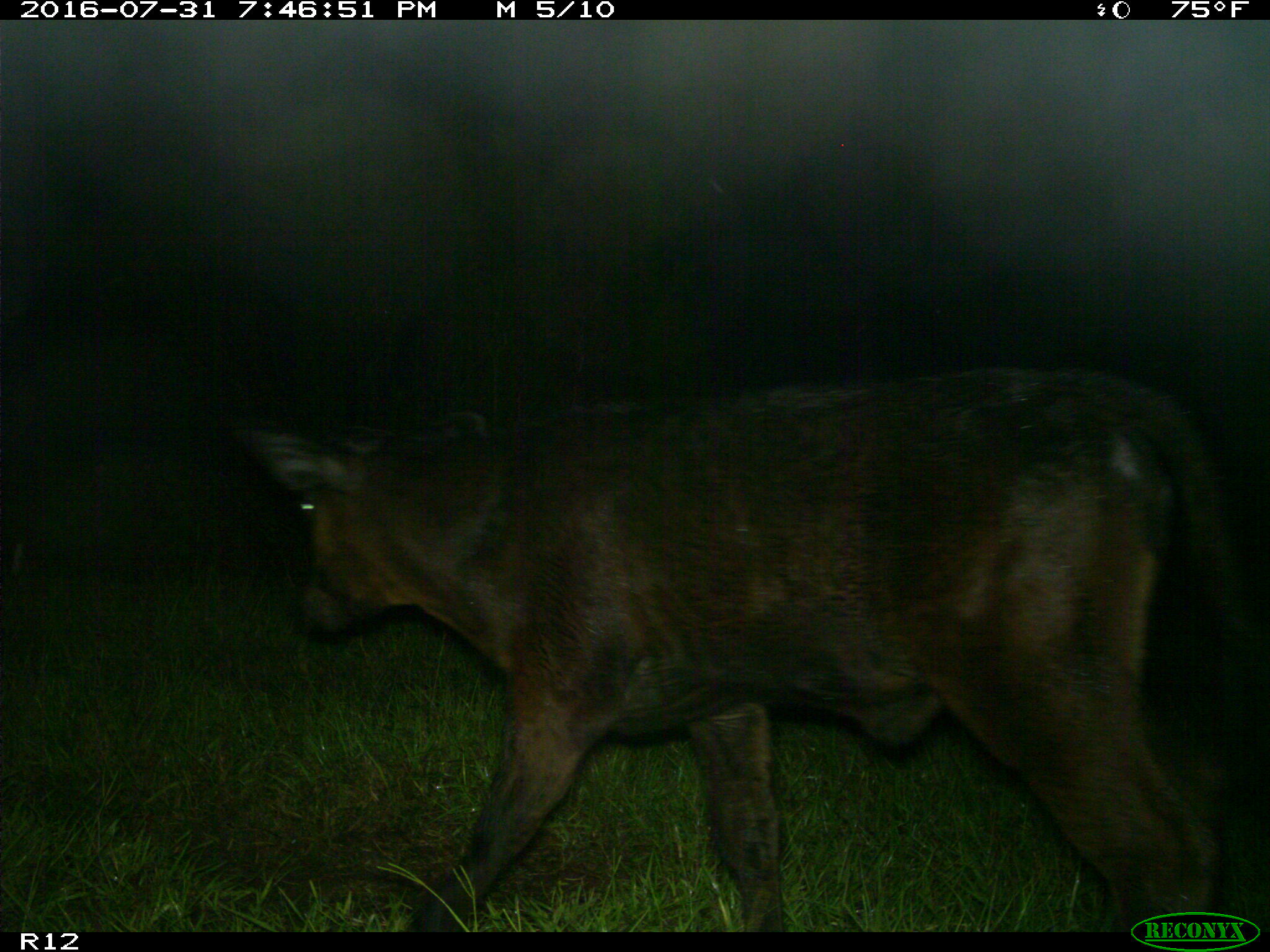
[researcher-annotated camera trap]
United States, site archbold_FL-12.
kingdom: Animalia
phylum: Chordata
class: Mammalia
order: Artiodactyla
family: Bovidae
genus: Bos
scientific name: Bos taurus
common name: domestic cow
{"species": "Bos taurus (domestic cow)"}